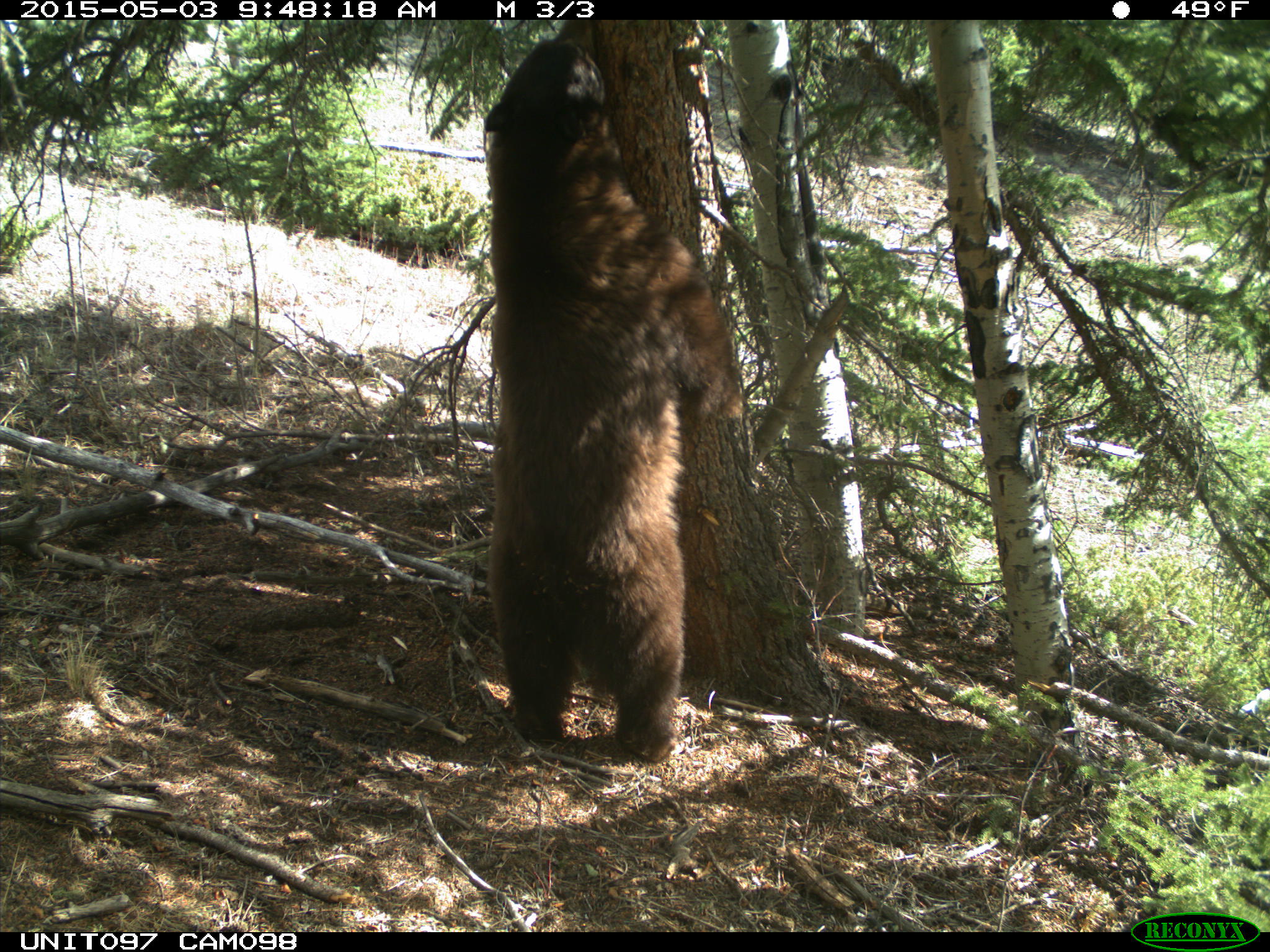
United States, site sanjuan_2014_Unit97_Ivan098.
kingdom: Animalia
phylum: Chordata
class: Mammalia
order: Carnivora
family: Ursidae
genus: Ursus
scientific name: Ursus americanus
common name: american black bear